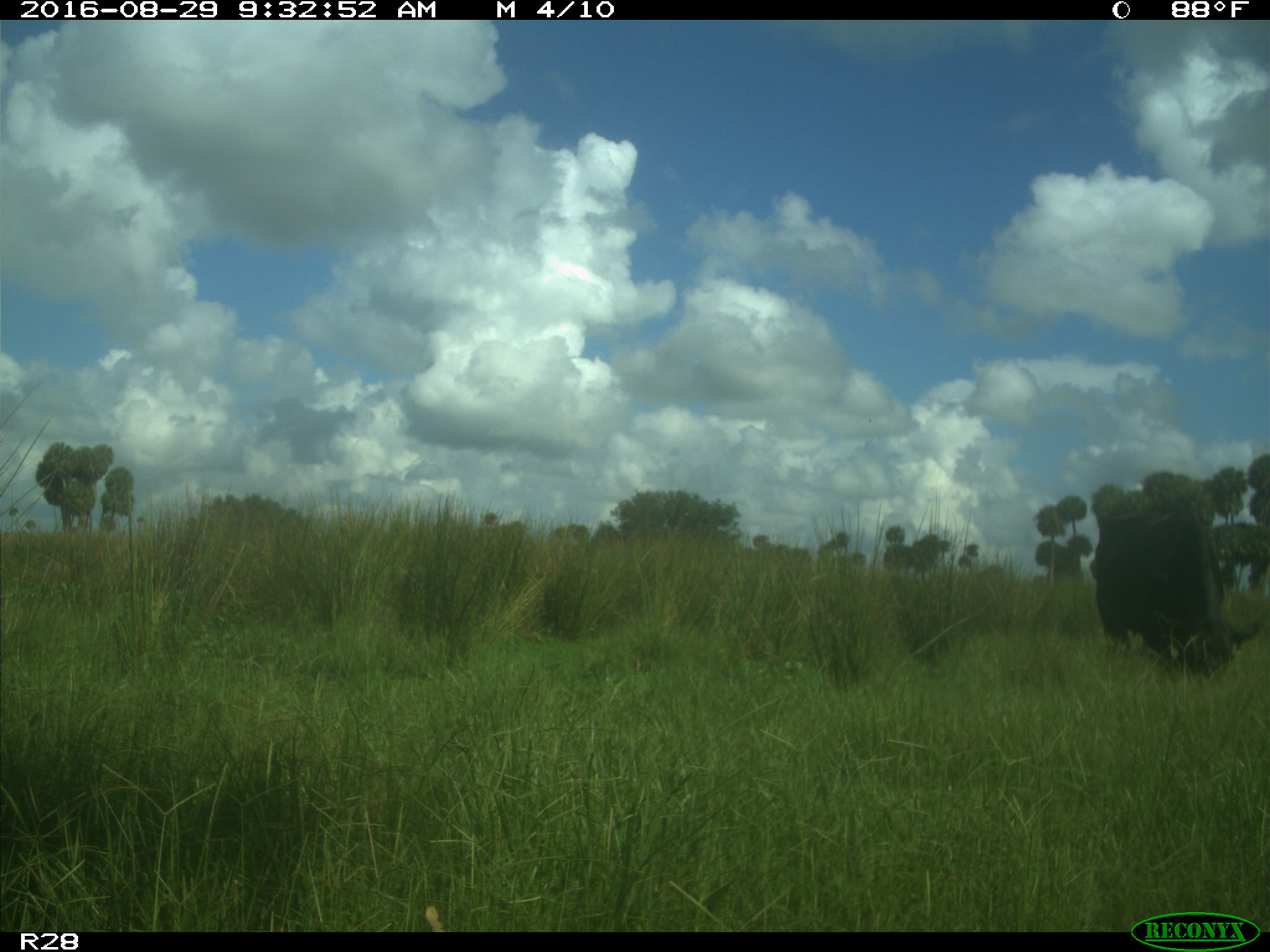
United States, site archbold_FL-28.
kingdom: Animalia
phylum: Chordata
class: Mammalia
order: Artiodactyla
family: Bovidae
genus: Bos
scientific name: Bos taurus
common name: domestic cow